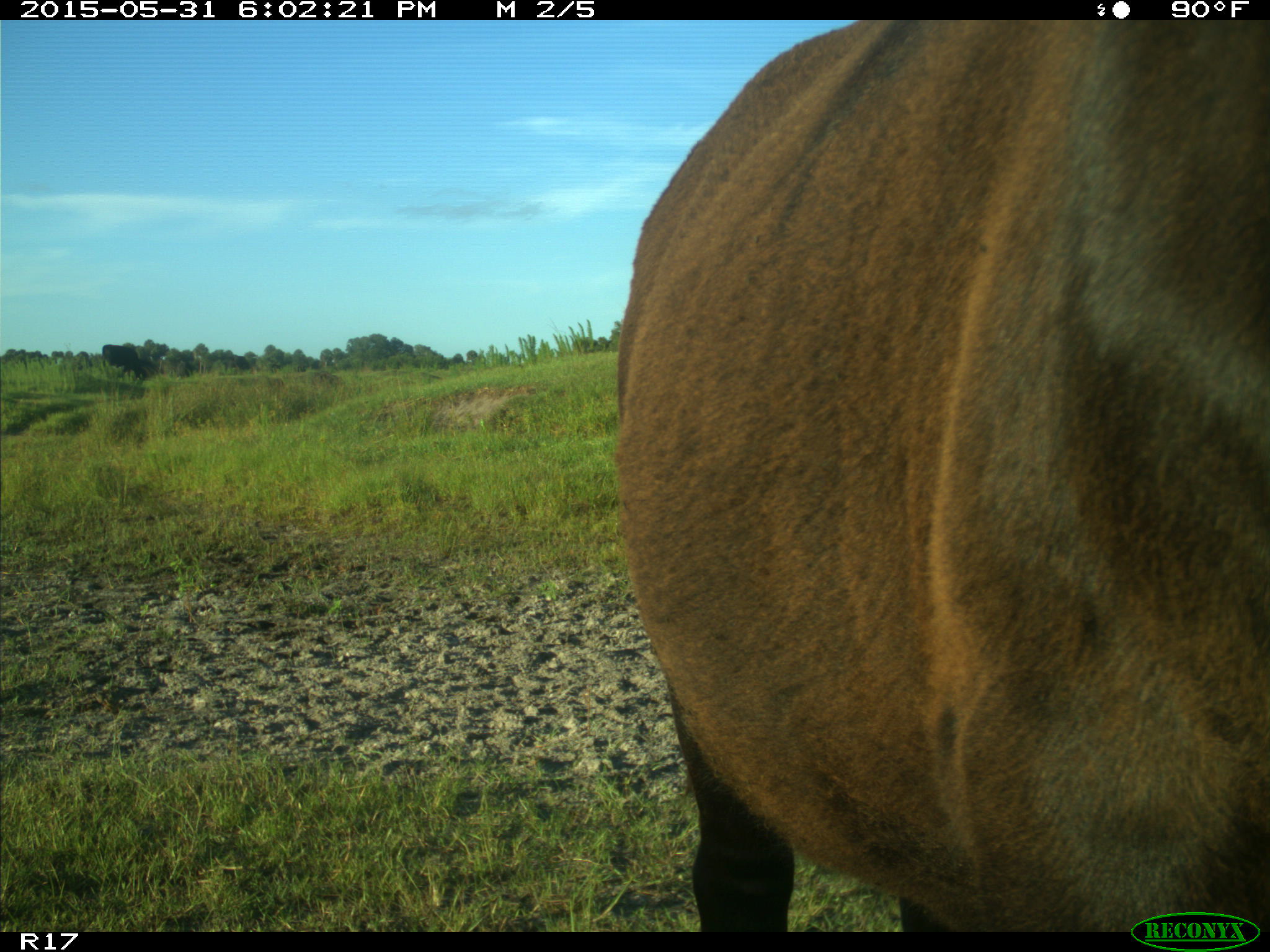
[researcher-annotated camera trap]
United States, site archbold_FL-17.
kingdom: Animalia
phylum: Chordata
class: Mammalia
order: Artiodactyla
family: Bovidae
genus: Bos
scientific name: Bos taurus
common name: domestic cow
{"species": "Bos taurus (domestic cow)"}